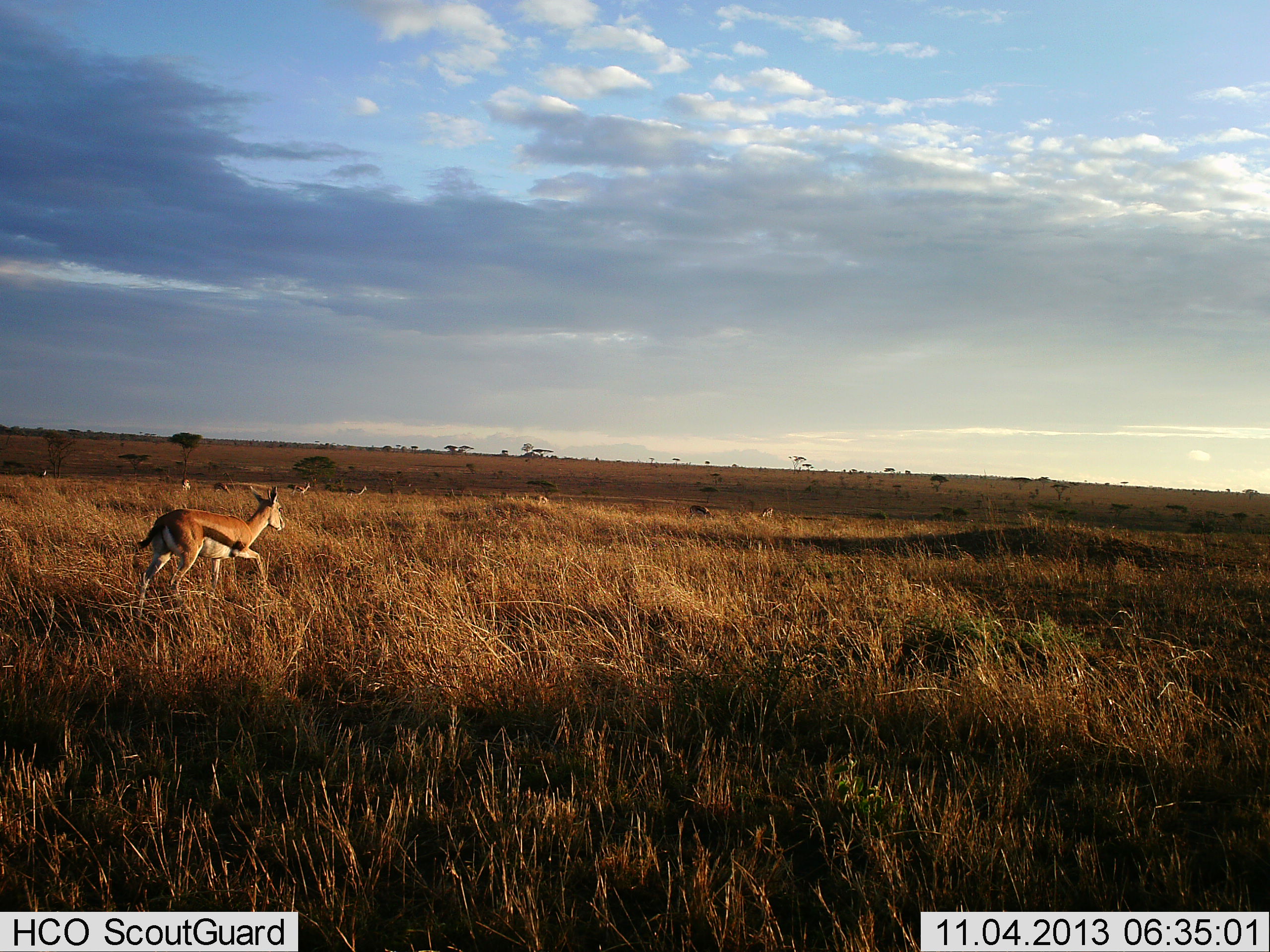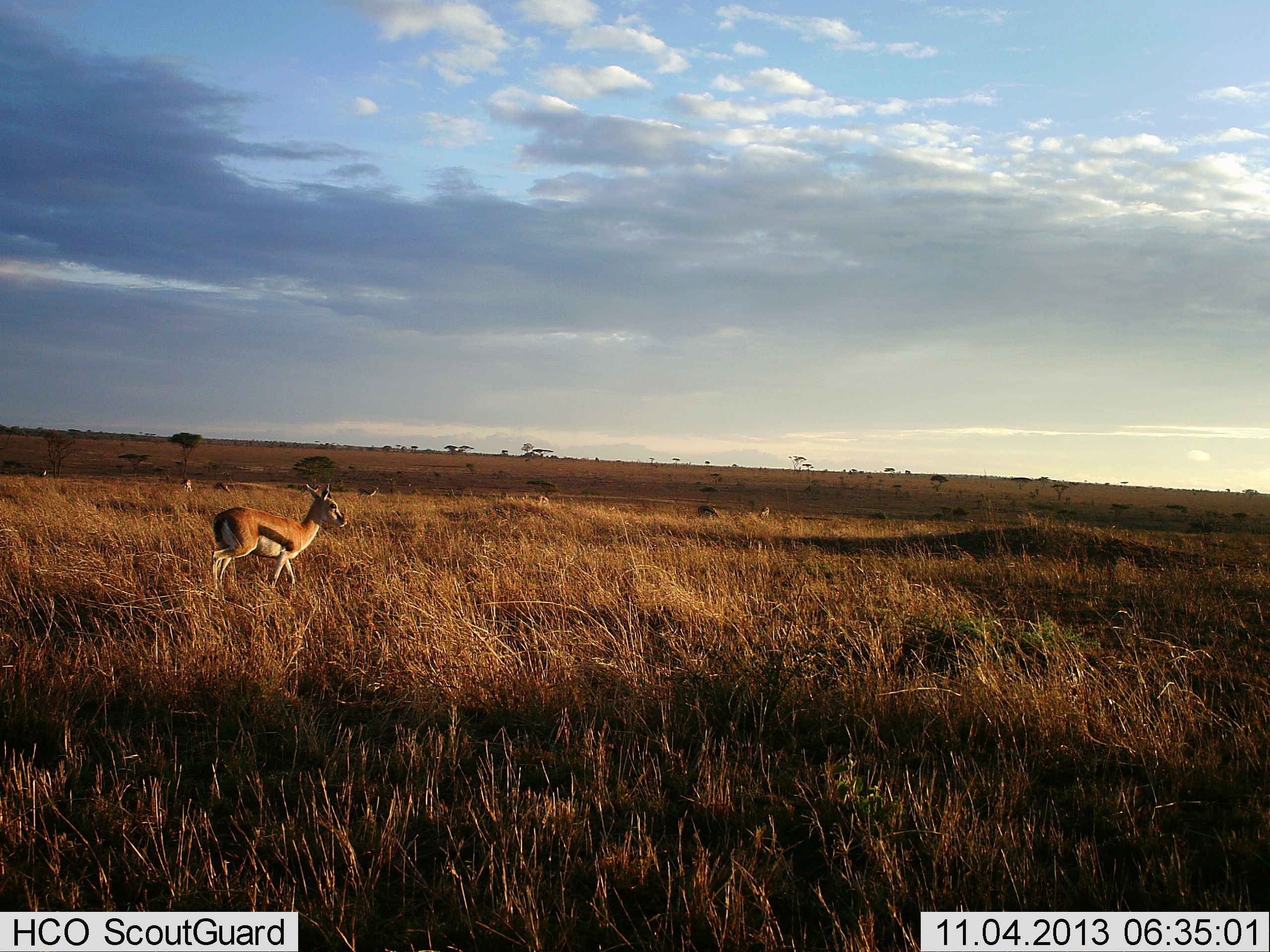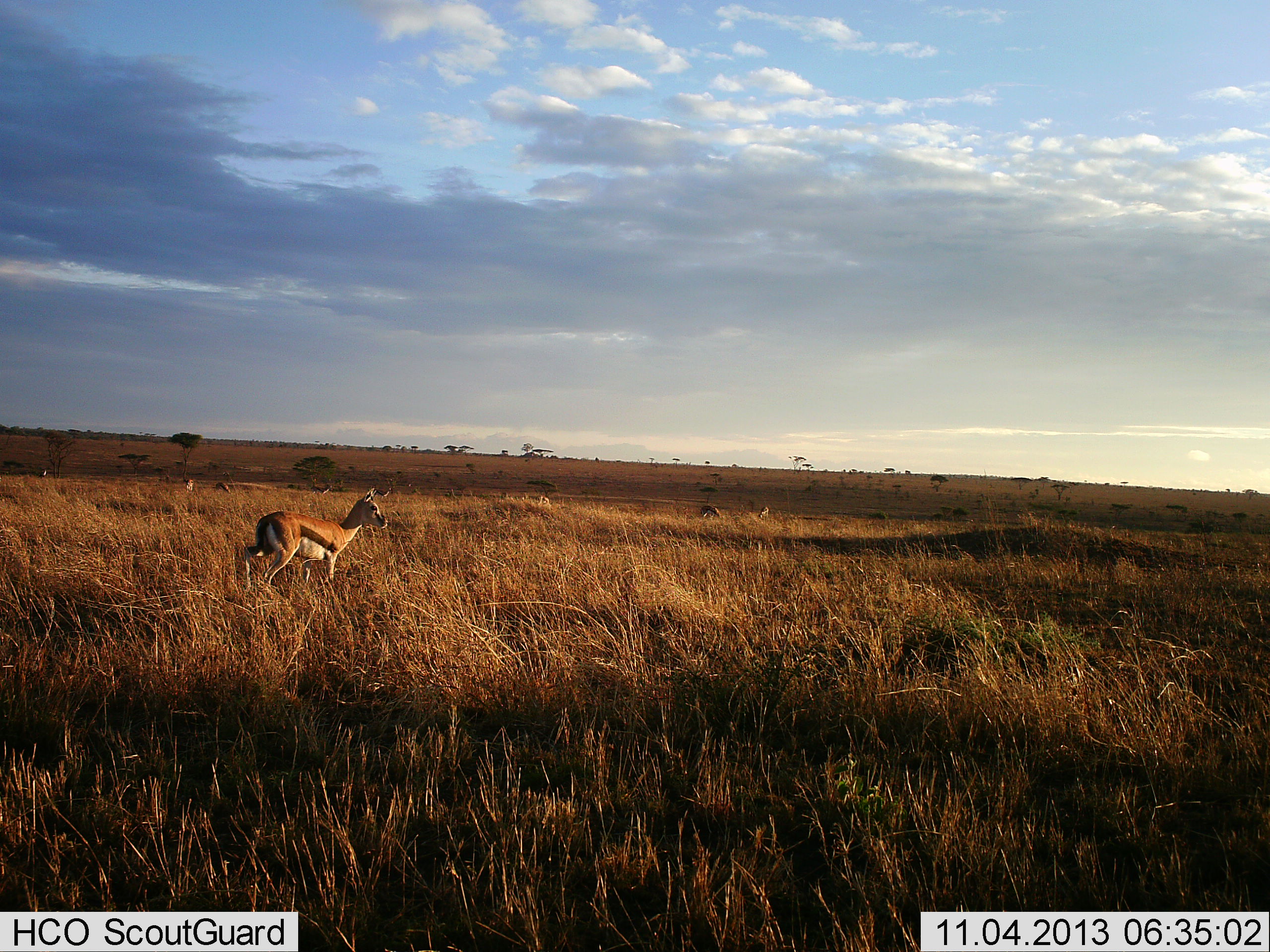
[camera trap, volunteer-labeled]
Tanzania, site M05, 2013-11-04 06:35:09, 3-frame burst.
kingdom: Animalia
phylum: Chordata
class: Mammalia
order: Artiodactyla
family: Bovidae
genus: Eudorcas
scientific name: Eudorcas thomsonii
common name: thomson's gazelle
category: gazellethomsons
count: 2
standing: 36%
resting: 0%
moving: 91%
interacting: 0%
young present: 0%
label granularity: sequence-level